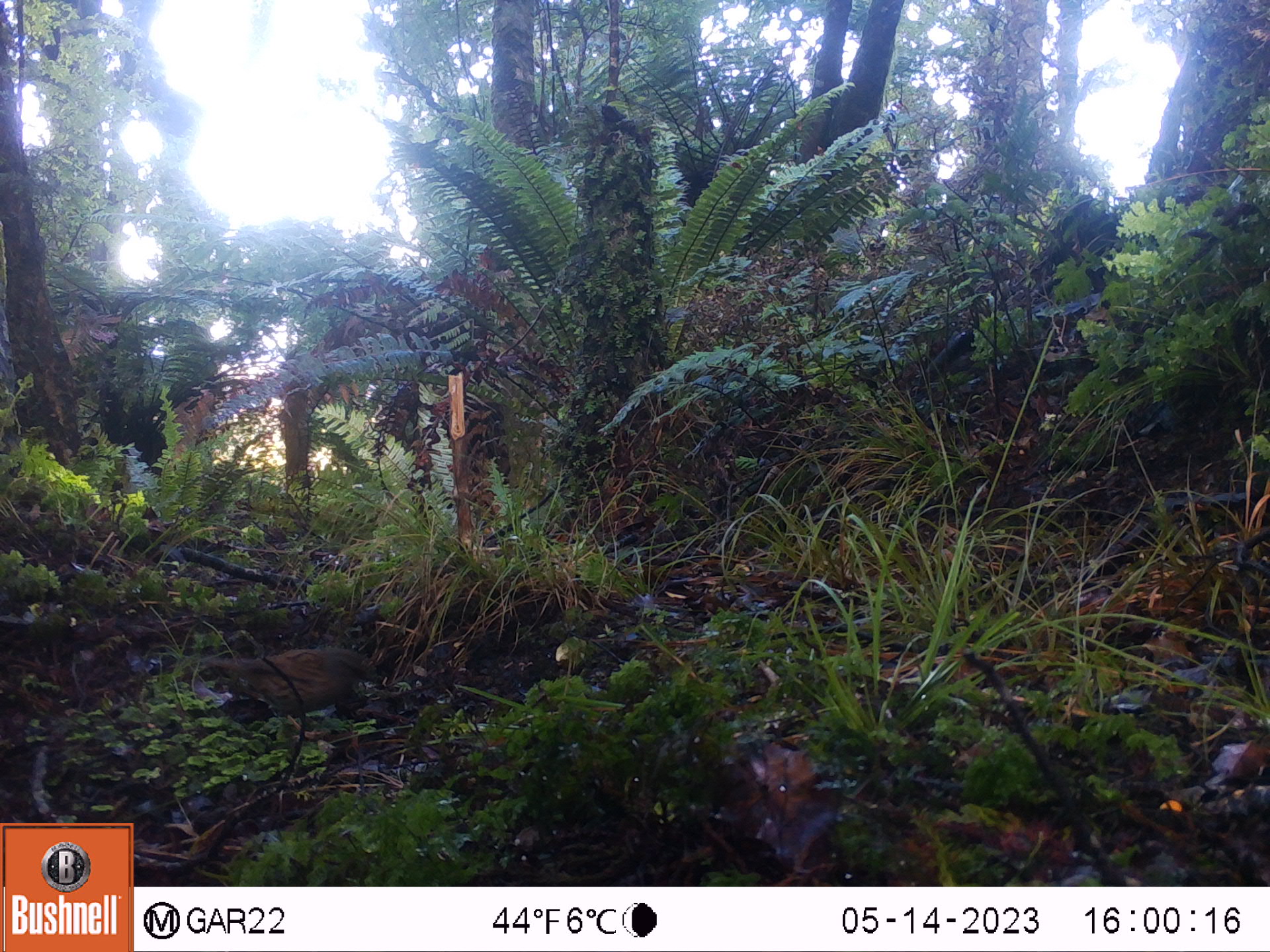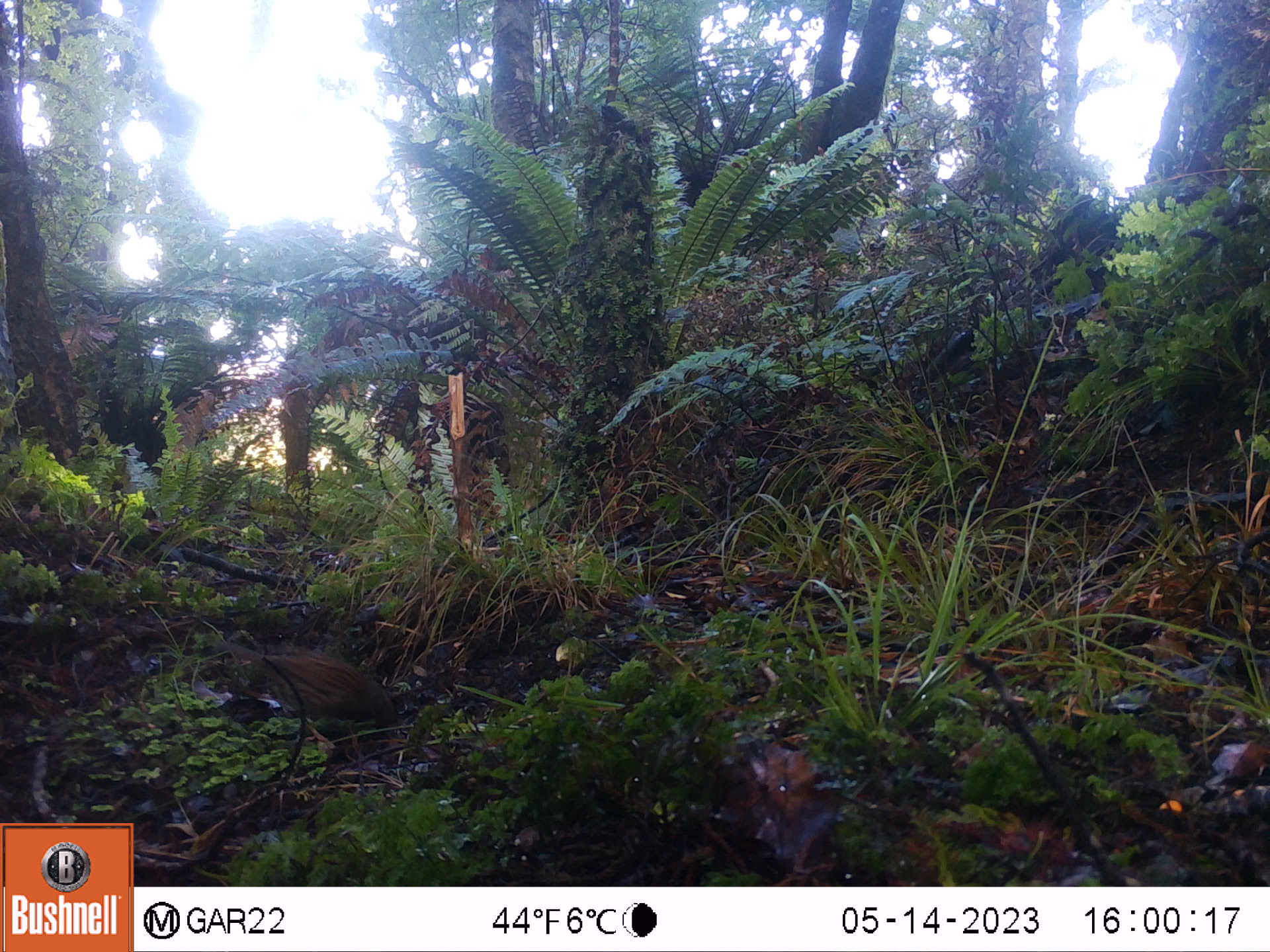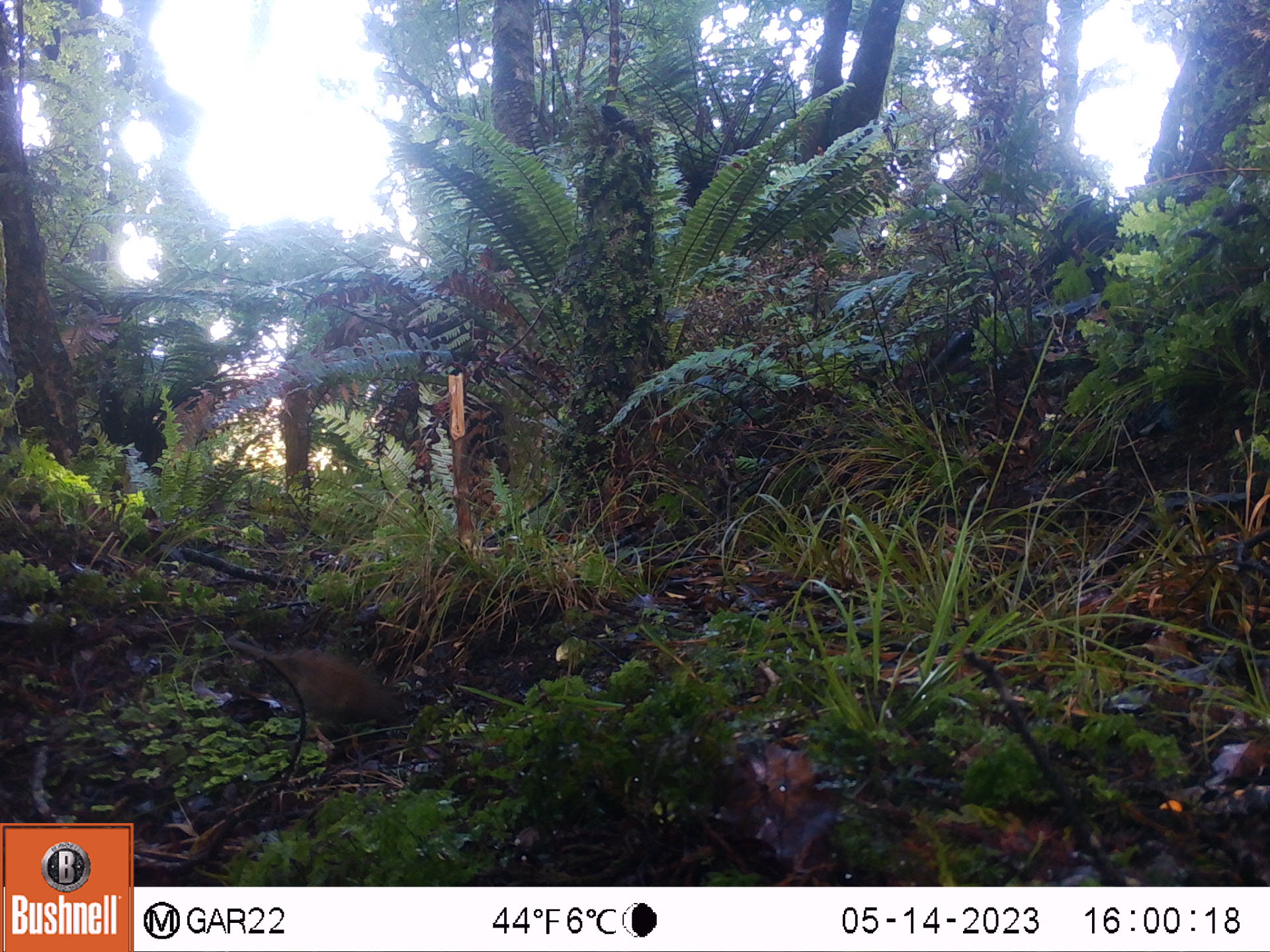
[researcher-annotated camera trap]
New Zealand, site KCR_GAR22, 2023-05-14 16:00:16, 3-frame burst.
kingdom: Animalia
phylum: Chordata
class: Aves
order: Passeriformes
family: Prunellidae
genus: Prunella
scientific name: Prunella modularis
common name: dunnock